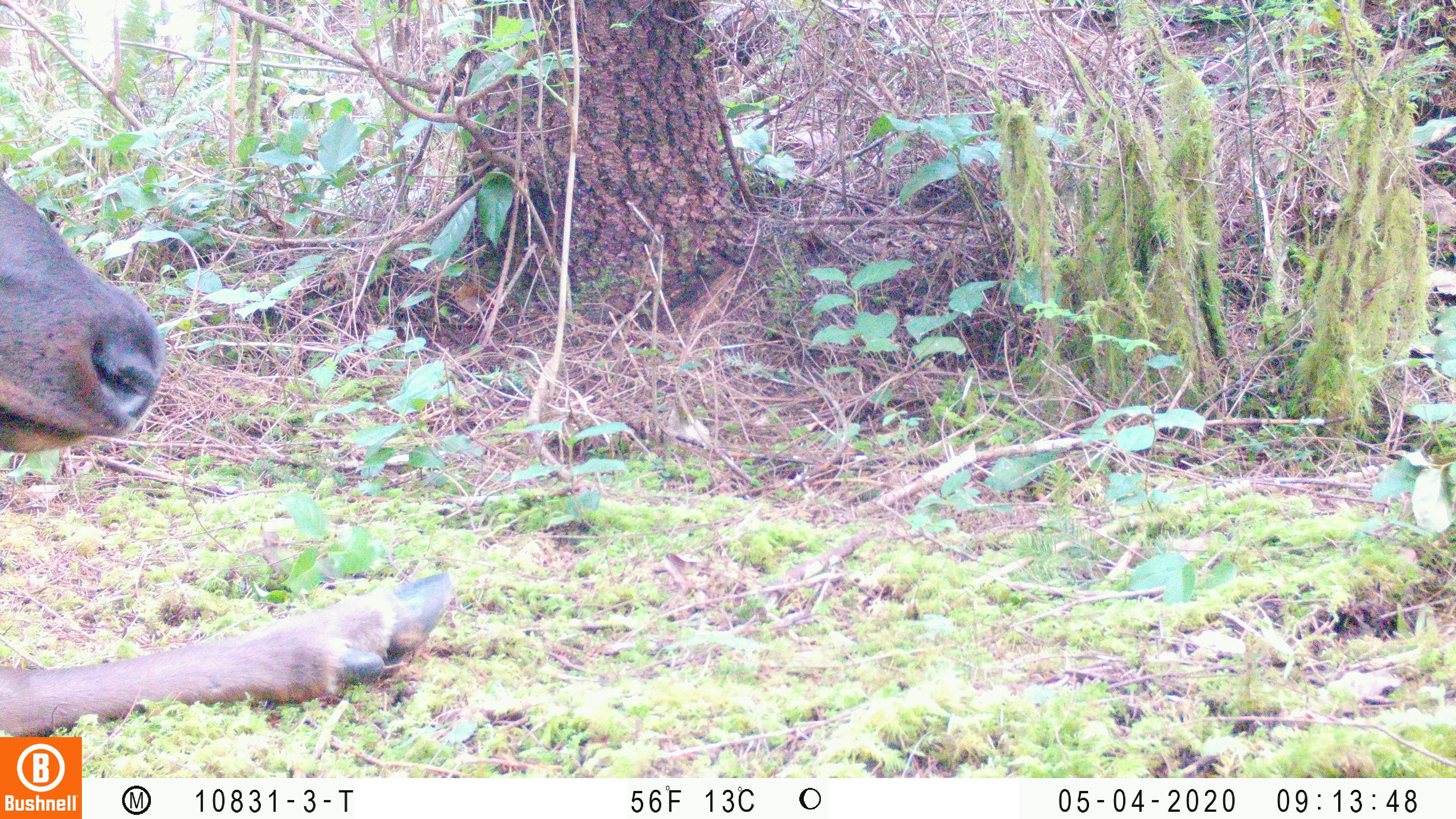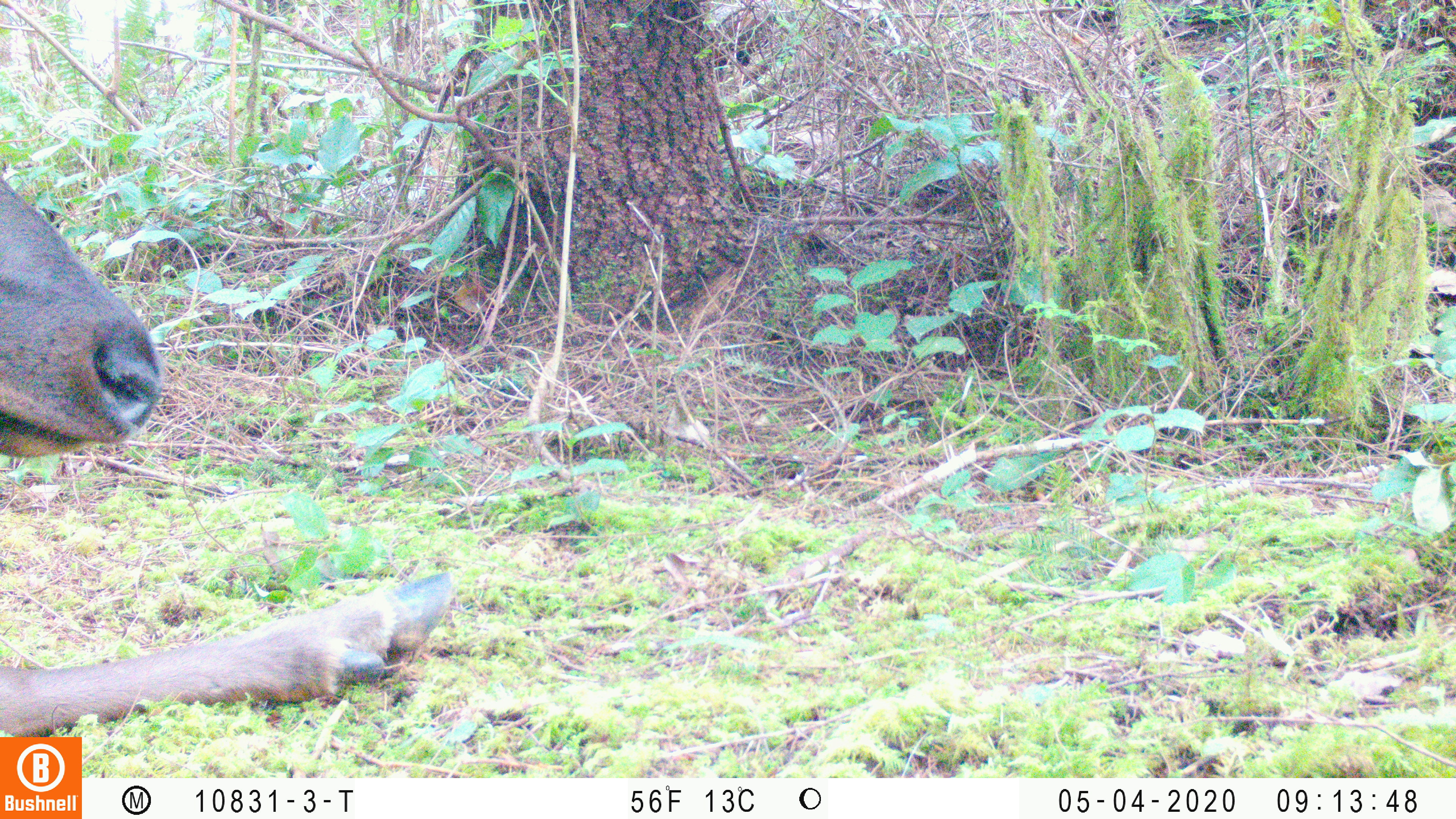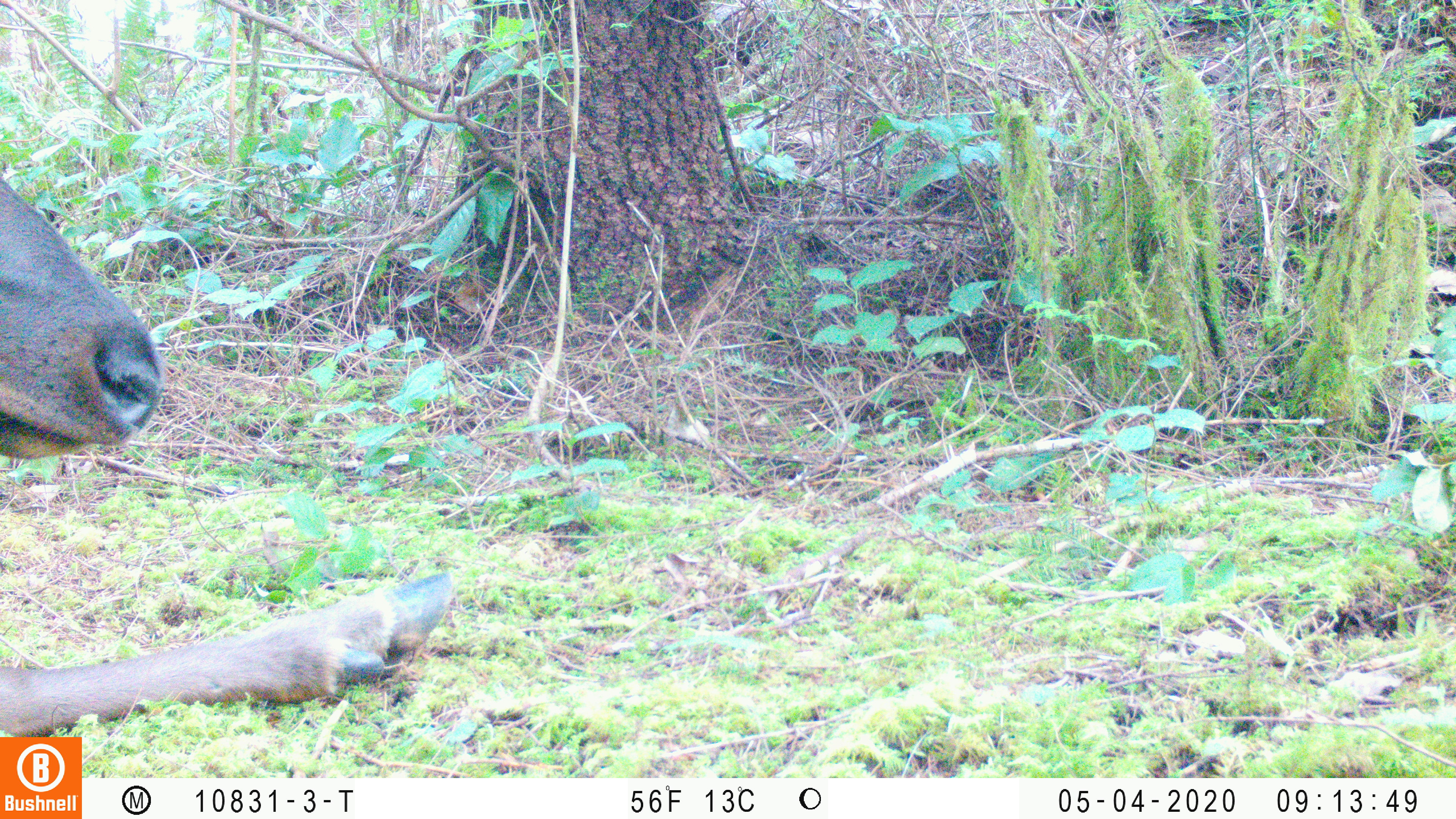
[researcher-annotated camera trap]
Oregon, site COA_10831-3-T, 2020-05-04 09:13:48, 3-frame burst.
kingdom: Animalia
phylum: Chordata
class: Mammalia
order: Artiodactyla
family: Cervidae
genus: Cervus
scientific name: Cervus canadensis roosevelti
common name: roosevelt elk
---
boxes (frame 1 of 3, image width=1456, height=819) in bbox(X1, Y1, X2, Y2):
roosevelt elk: bbox(0, 177, 457, 730)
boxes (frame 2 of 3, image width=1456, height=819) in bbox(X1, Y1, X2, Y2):
roosevelt elk: bbox(0, 169, 459, 729)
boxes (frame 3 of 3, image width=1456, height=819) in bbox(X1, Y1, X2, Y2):
roosevelt elk: bbox(0, 179, 457, 732)